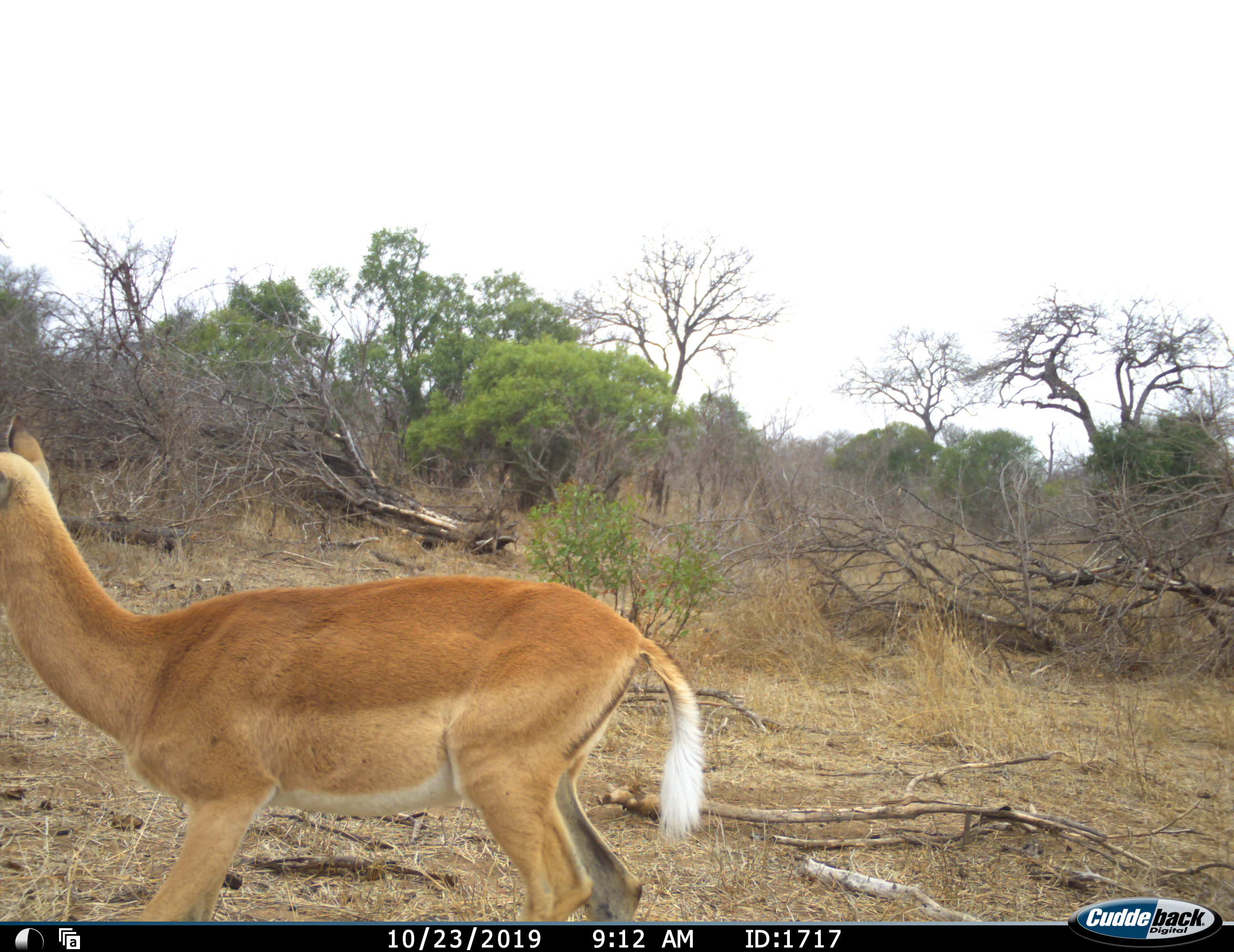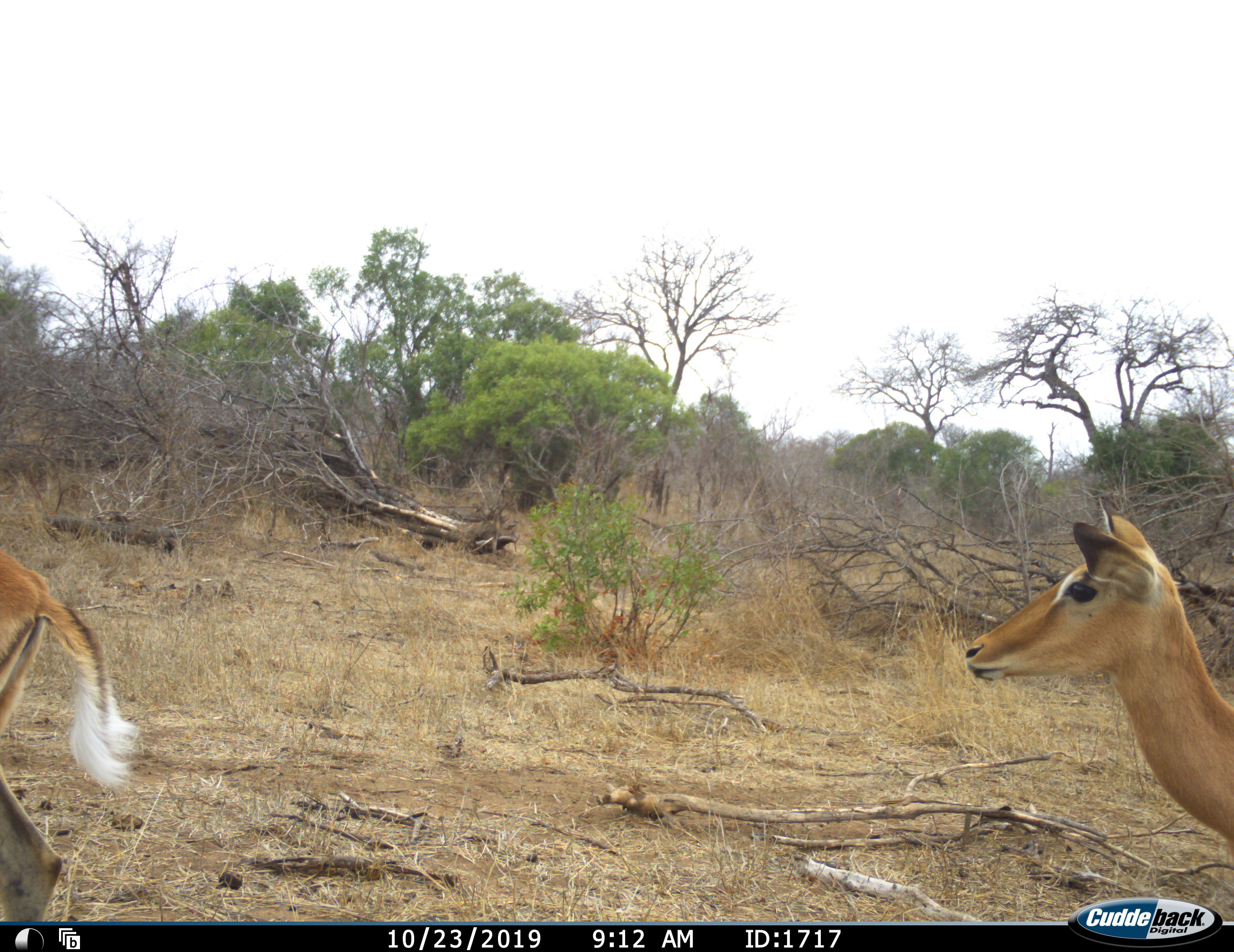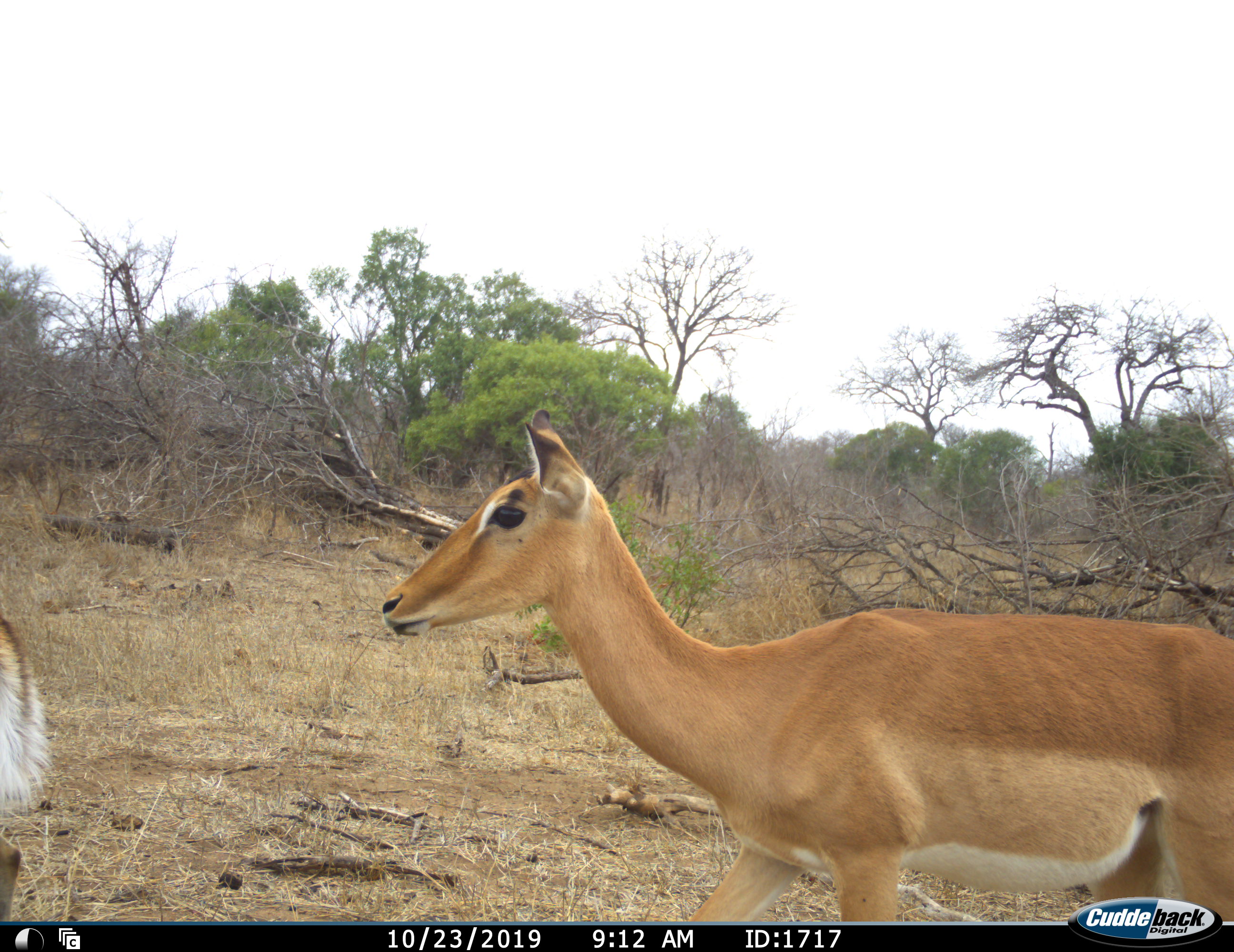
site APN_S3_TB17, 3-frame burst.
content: unidentified animal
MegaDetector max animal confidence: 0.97